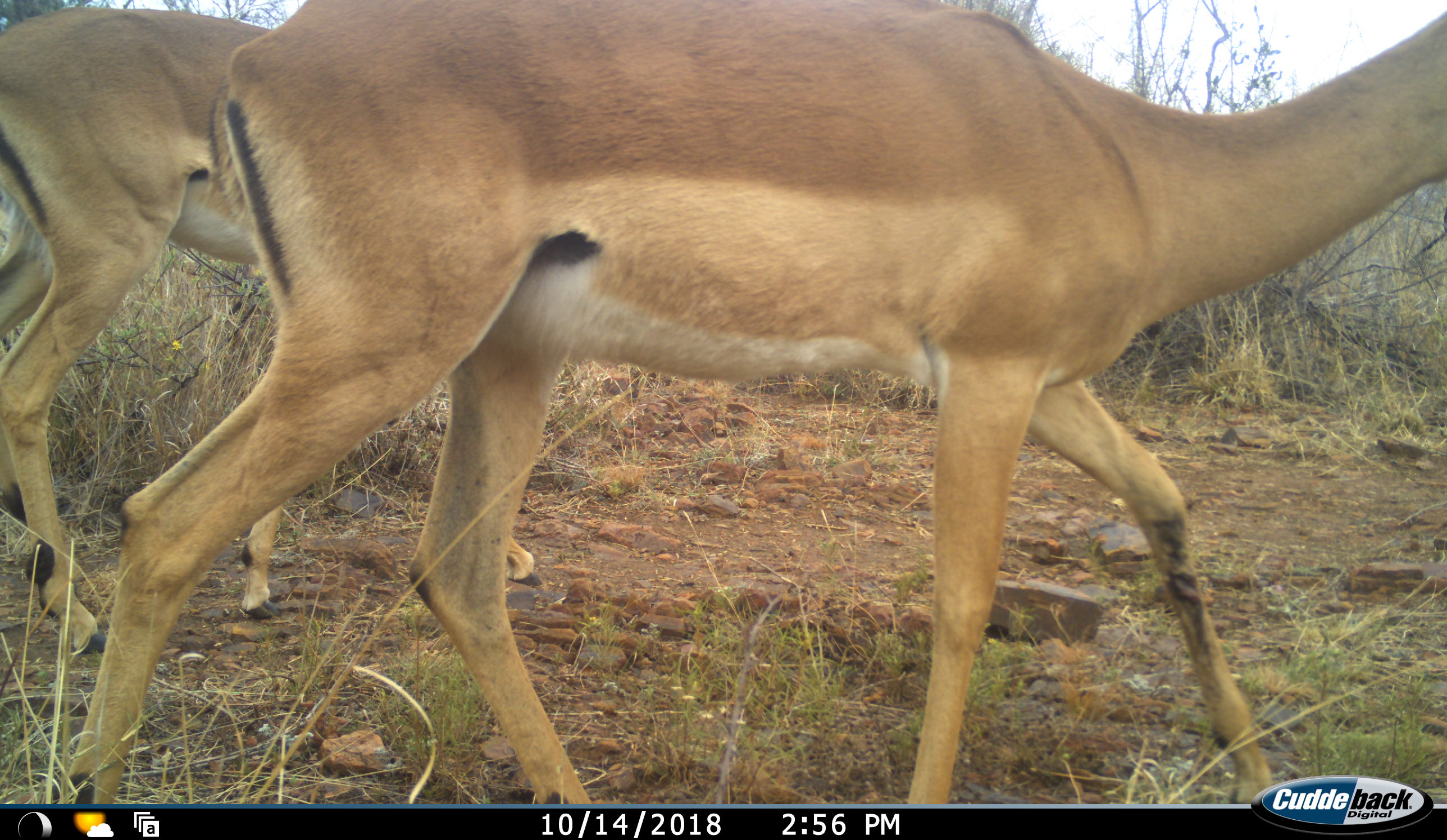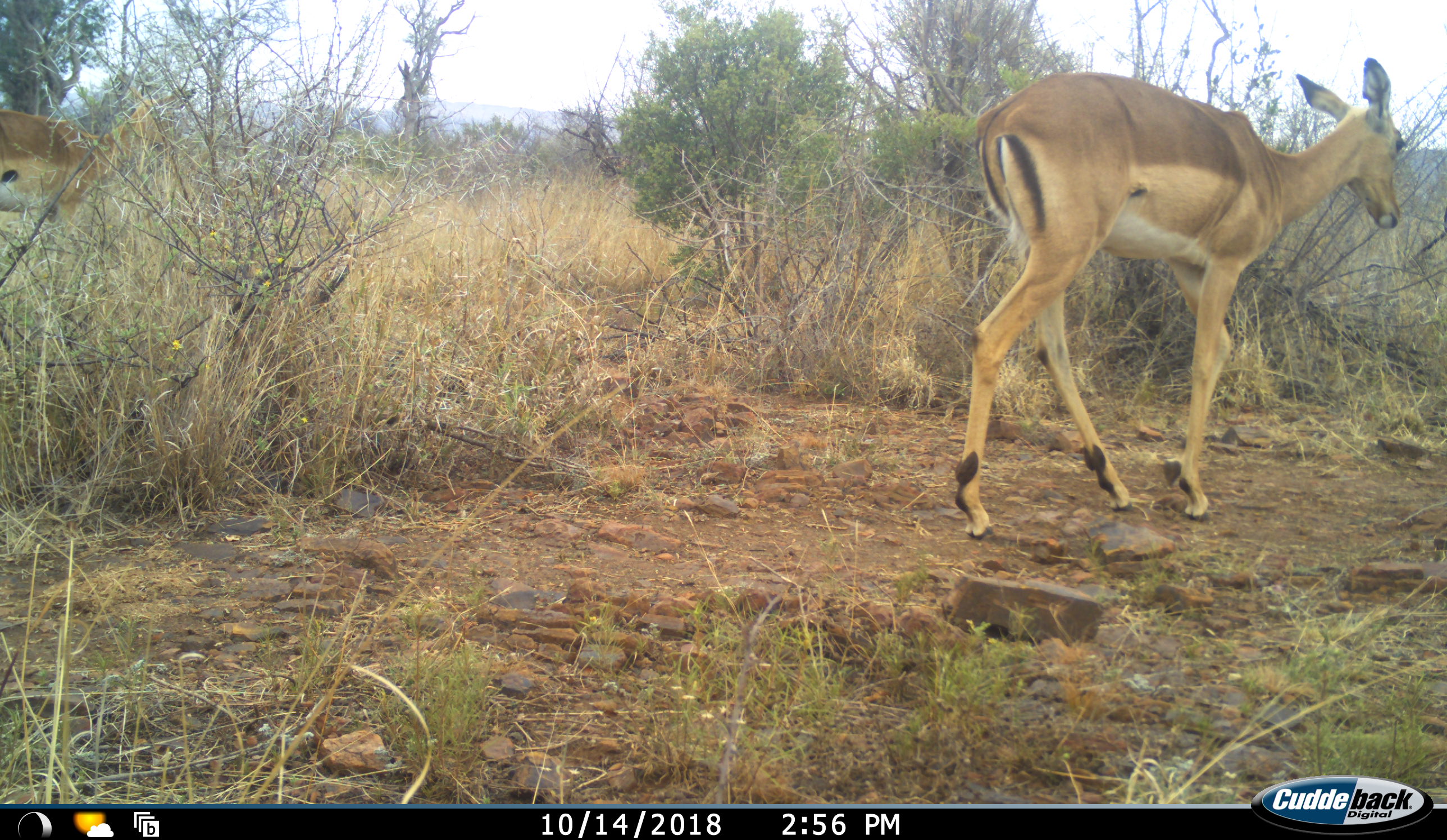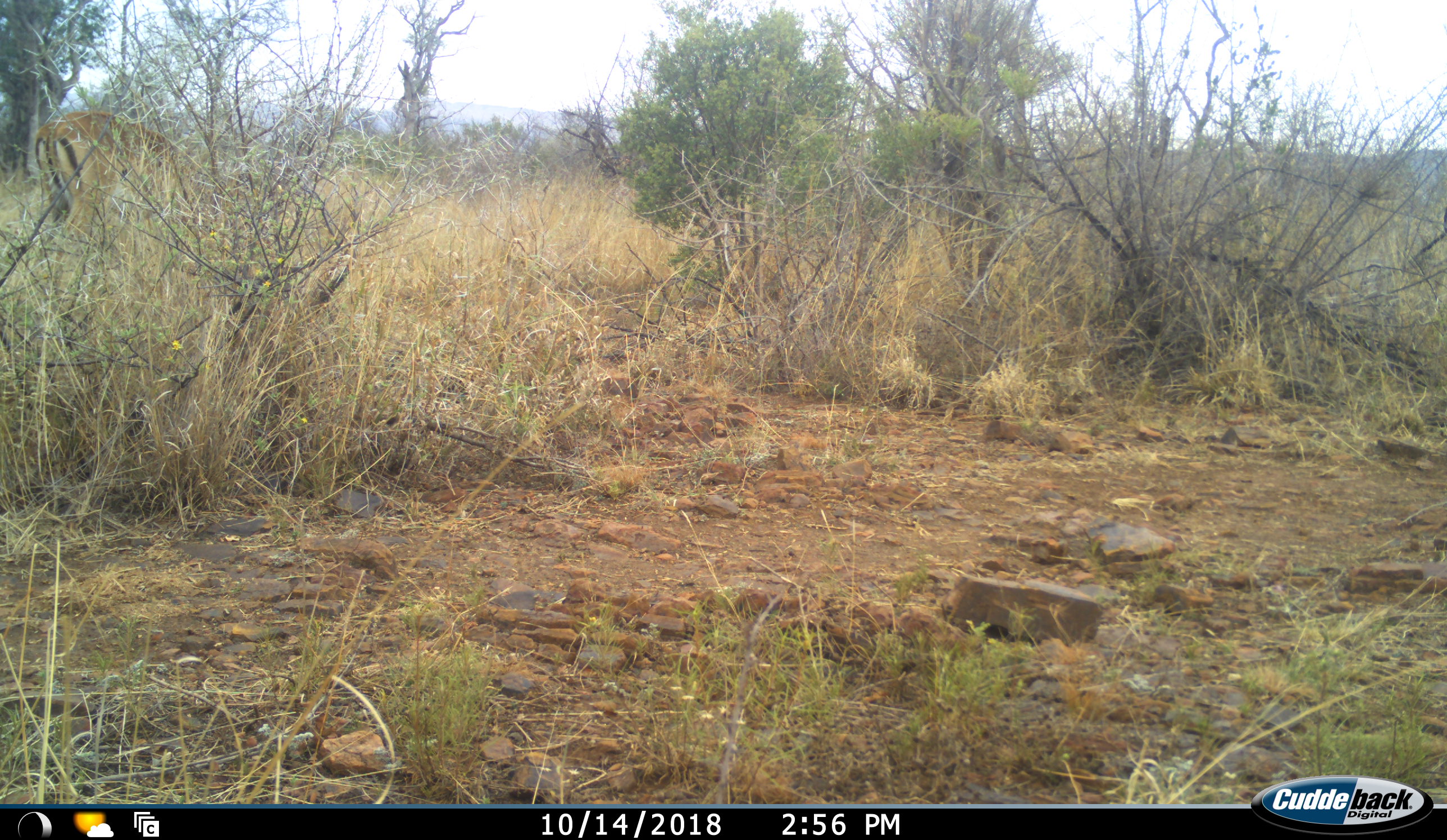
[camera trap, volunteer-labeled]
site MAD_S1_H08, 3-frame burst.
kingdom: Animalia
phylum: Chordata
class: Mammalia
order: Artiodactyla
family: Bovidae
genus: Aepyceros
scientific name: Aepyceros melampus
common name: impala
Impala (Aepyceros melampus), count 3. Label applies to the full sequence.